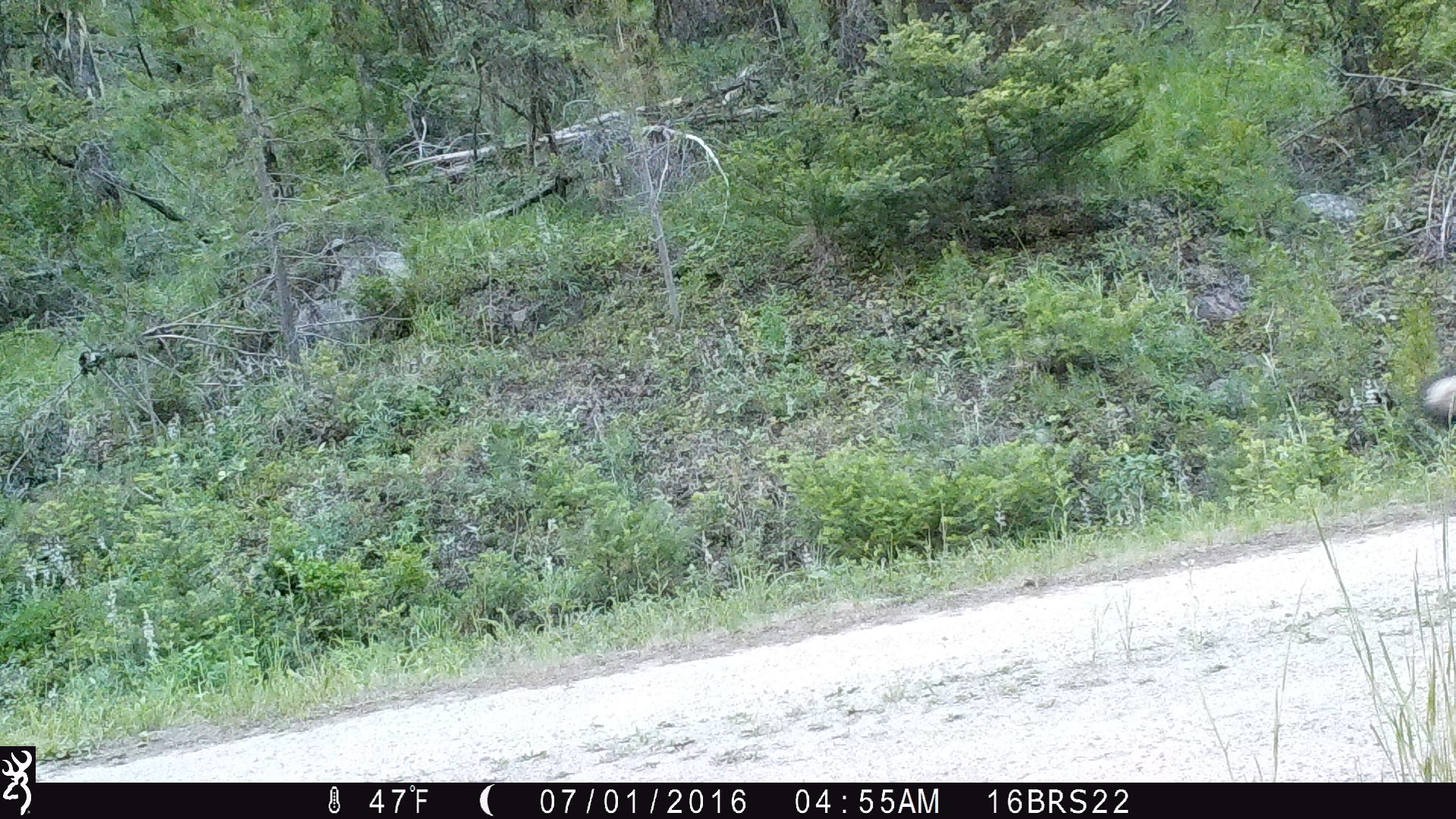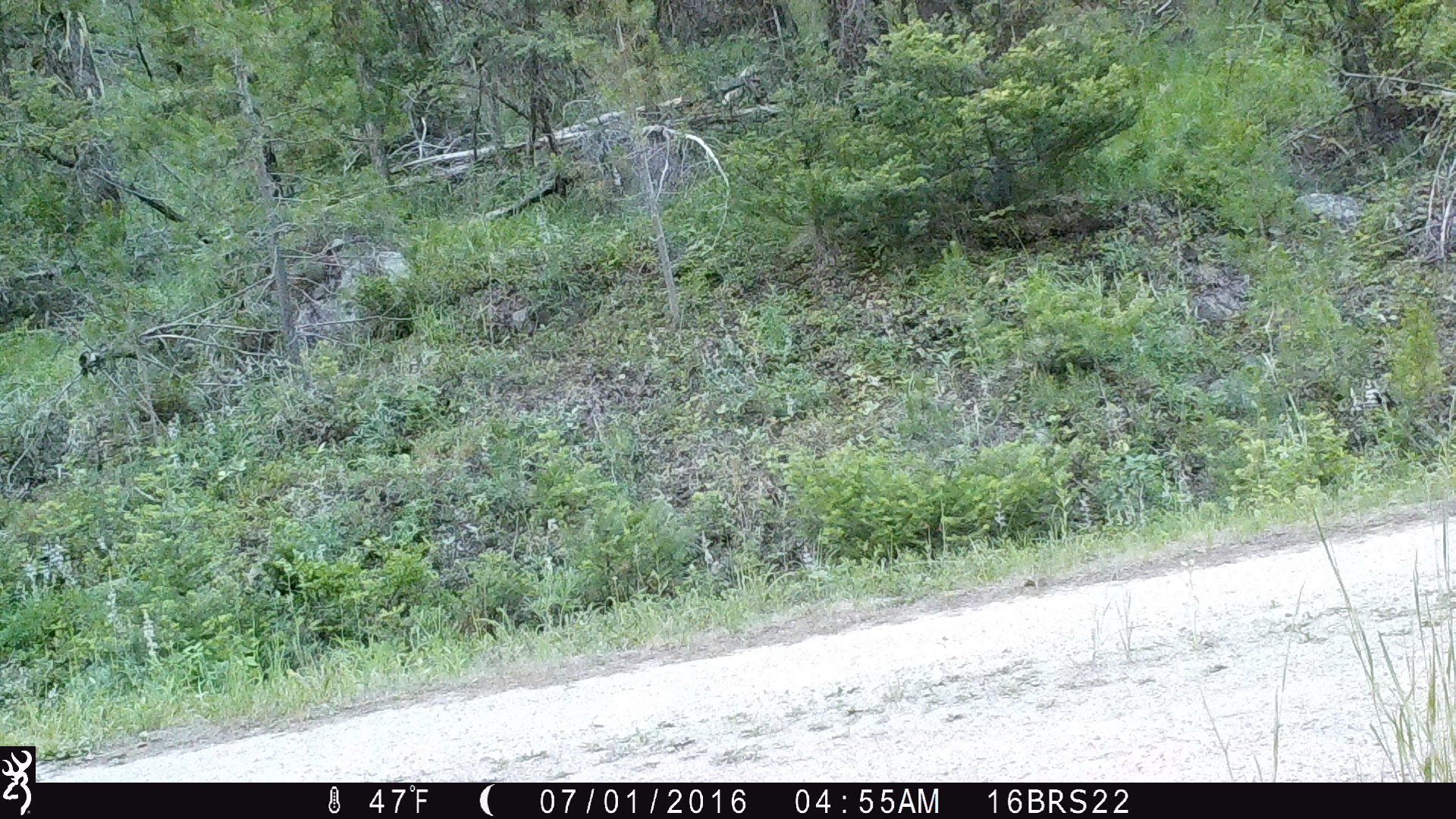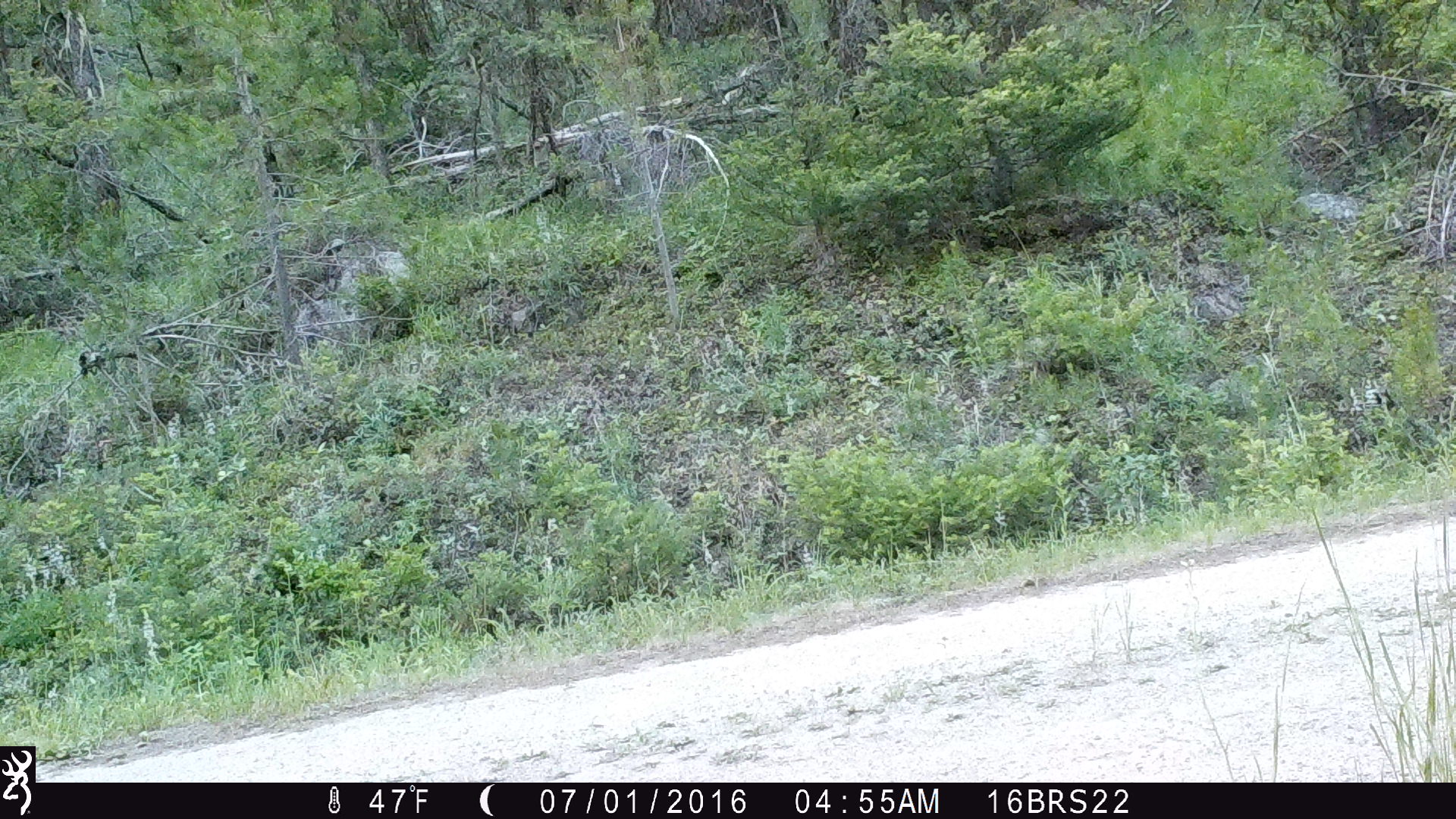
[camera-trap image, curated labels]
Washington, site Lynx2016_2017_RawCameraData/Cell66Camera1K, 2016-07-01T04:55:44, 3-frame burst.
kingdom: Animalia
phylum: Chordata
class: Mammalia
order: Carnivora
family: Mephitidae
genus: Mephitis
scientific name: Mephitis mephitis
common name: striped skunk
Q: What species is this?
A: Mephitis mephitis (striped skunk).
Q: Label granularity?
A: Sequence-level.